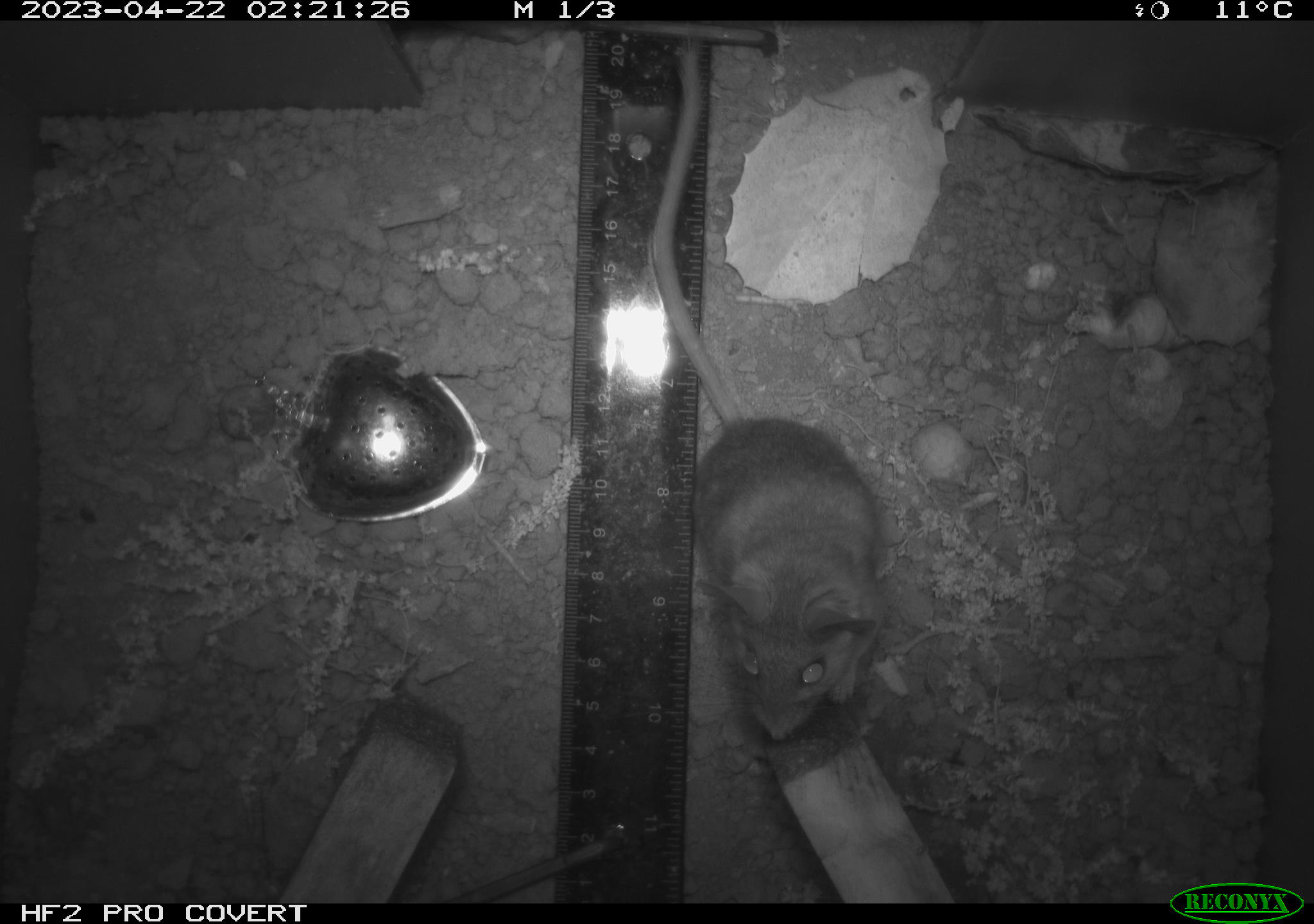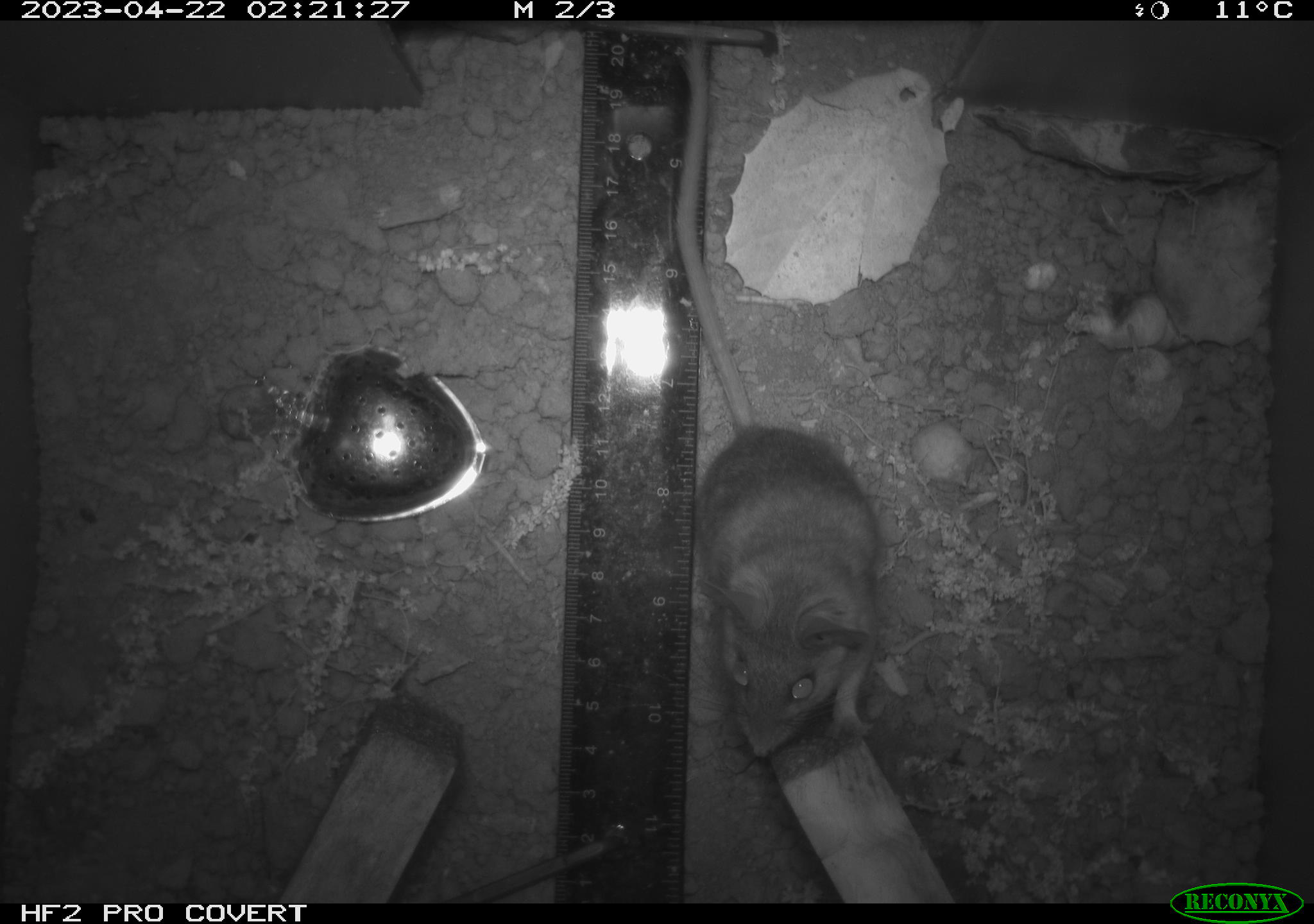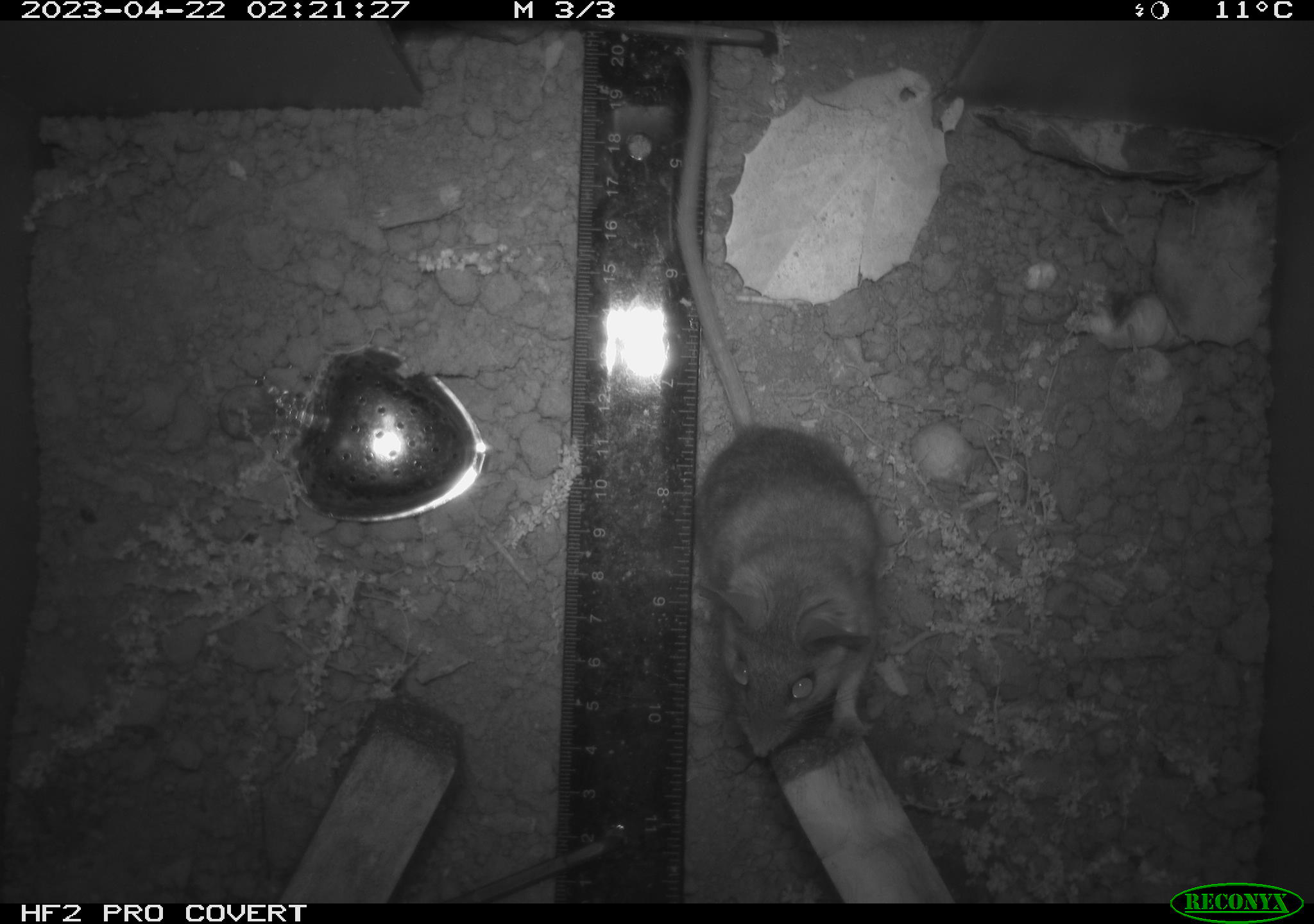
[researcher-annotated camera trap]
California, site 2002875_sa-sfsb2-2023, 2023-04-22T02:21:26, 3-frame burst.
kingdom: Animalia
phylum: Chordata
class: Mammalia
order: Rodentia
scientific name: Rodentia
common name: mouse species